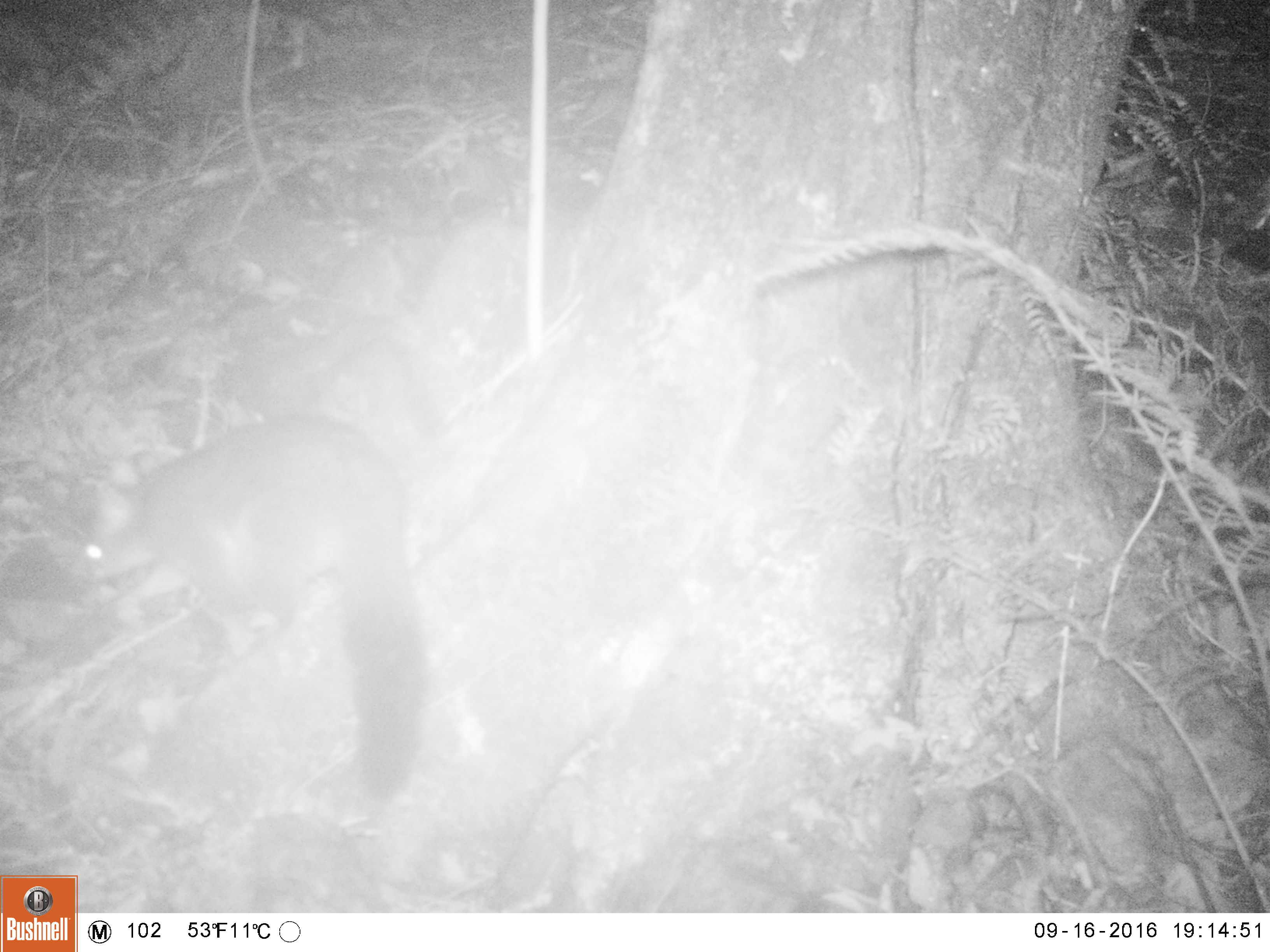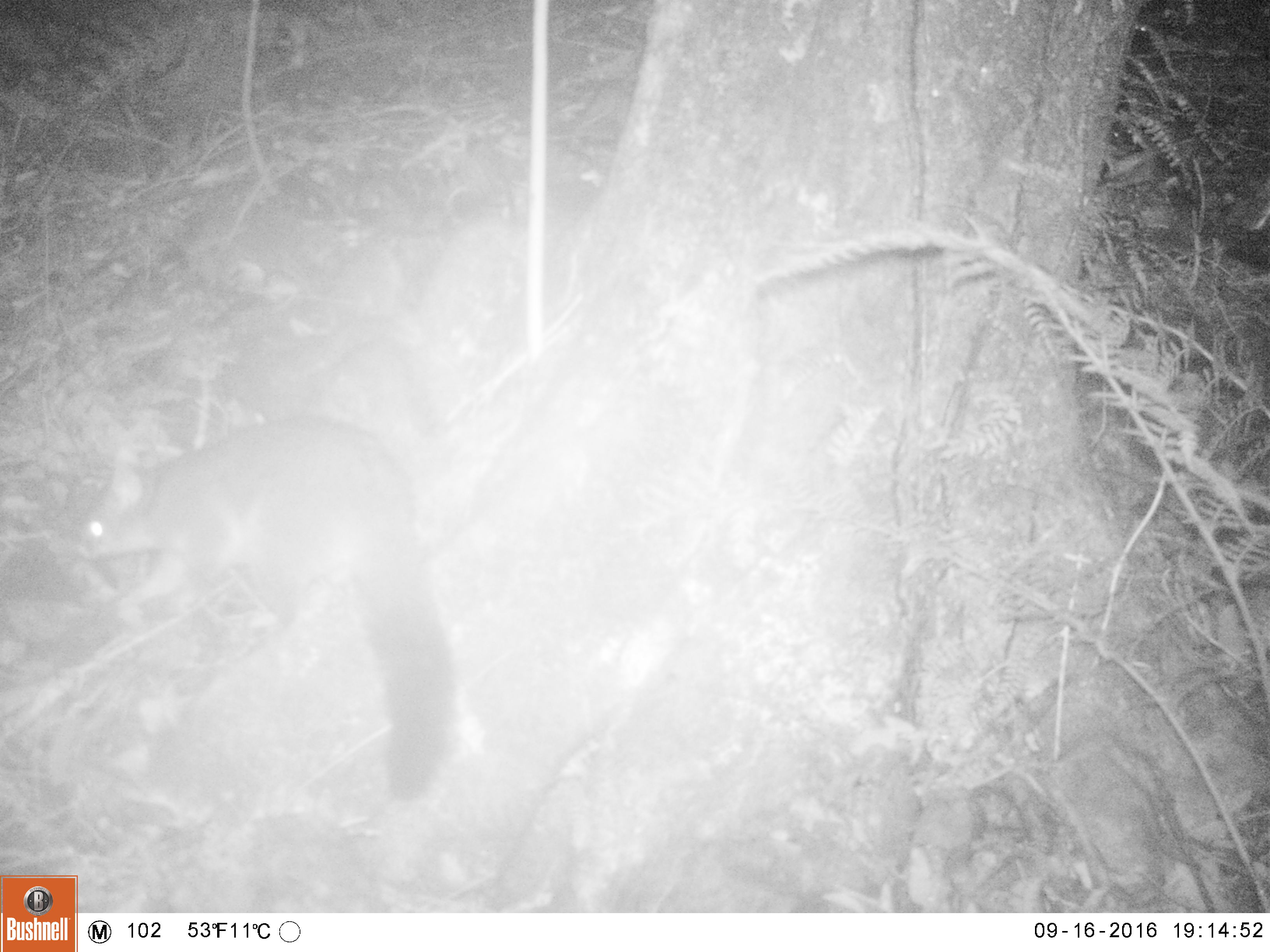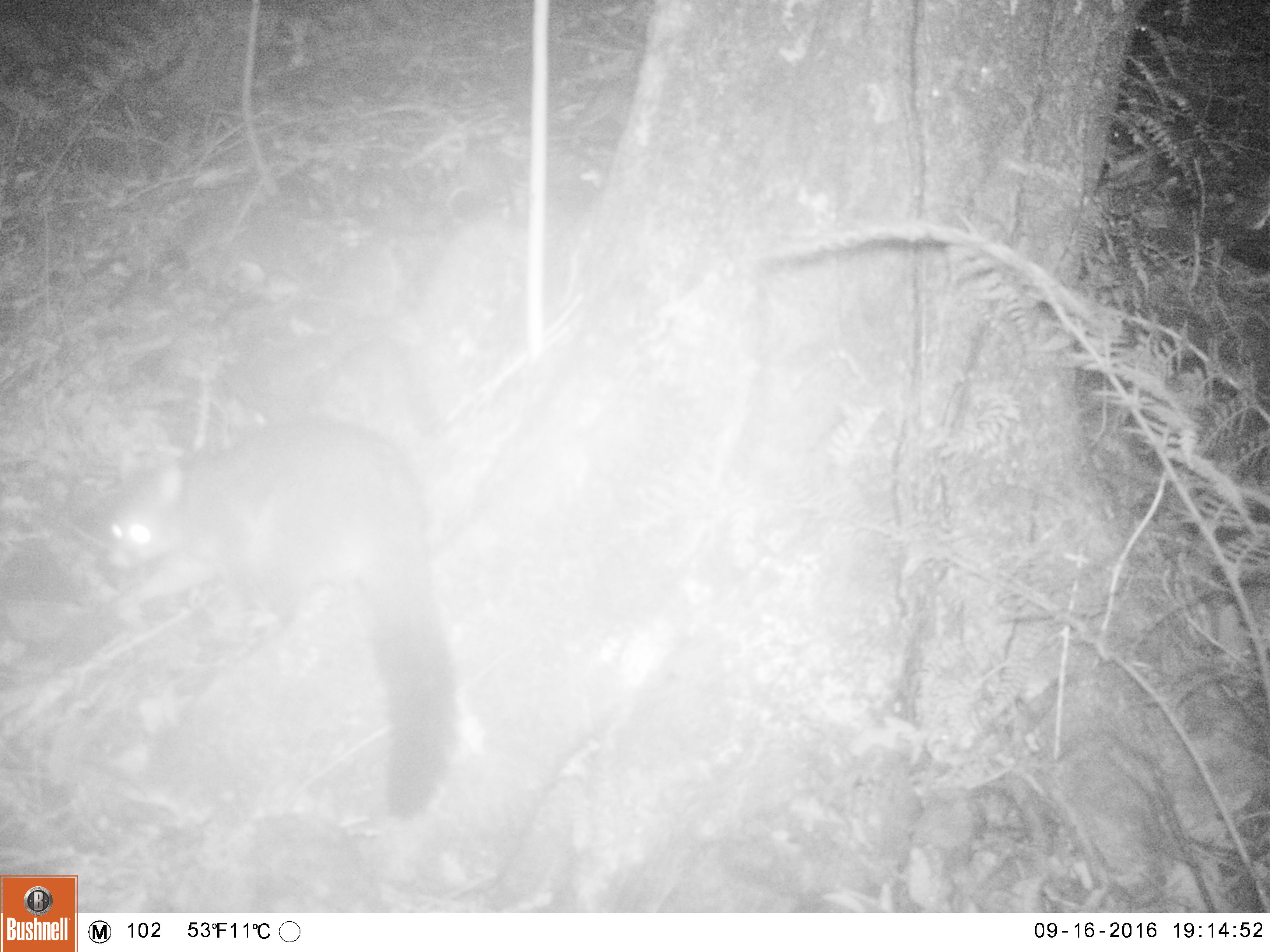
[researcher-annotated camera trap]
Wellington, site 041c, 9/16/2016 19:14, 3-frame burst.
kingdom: Animalia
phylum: Chordata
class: Mammalia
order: Didelphimorphia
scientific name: Didelphimorphia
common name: possum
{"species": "possum (Didelphimorphia)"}